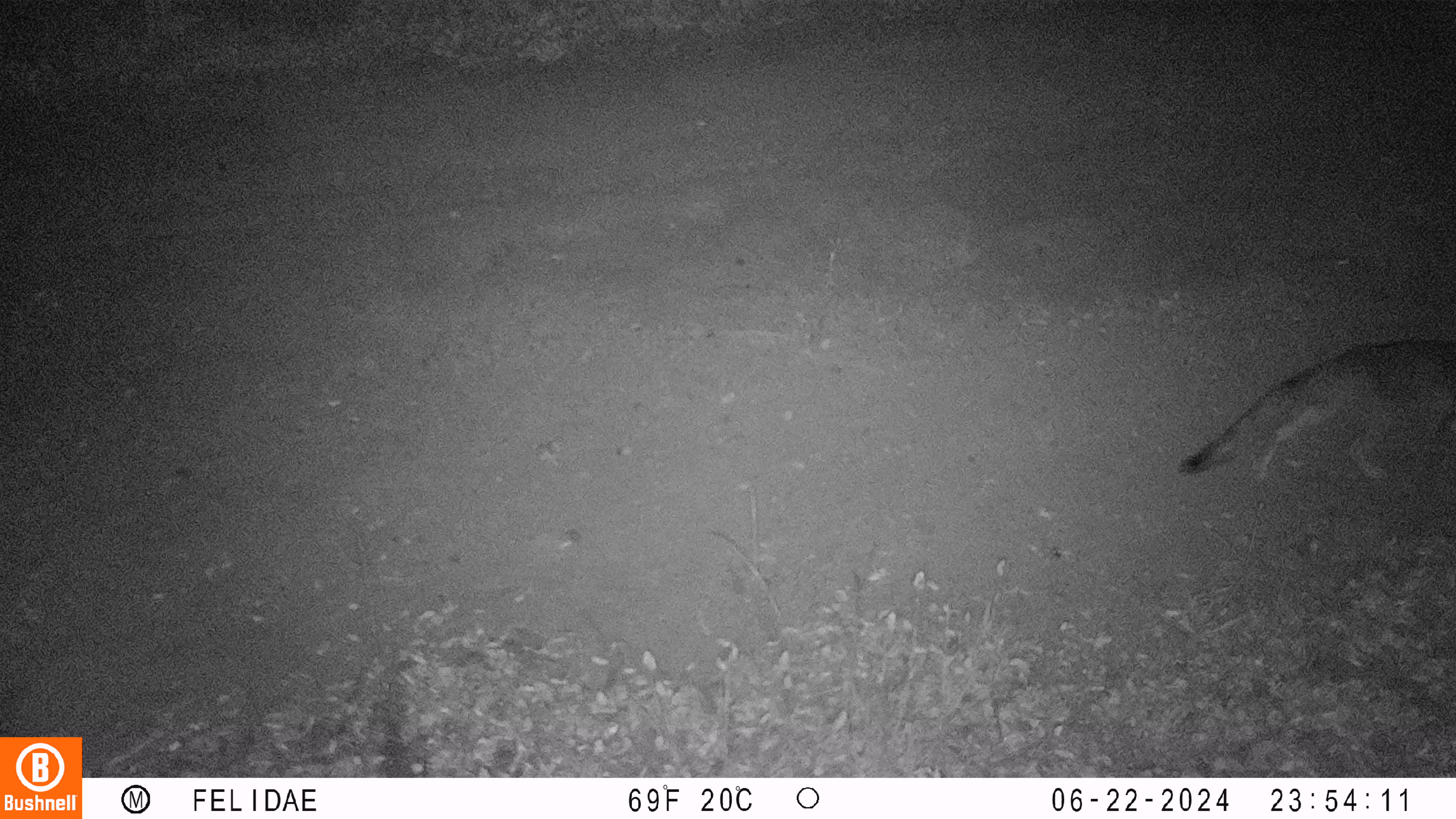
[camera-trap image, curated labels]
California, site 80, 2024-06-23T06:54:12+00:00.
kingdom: Animalia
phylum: Chordata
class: Mammalia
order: Carnivora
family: Canidae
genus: Urocyon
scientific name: Urocyon cinereoargenteus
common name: gray fox